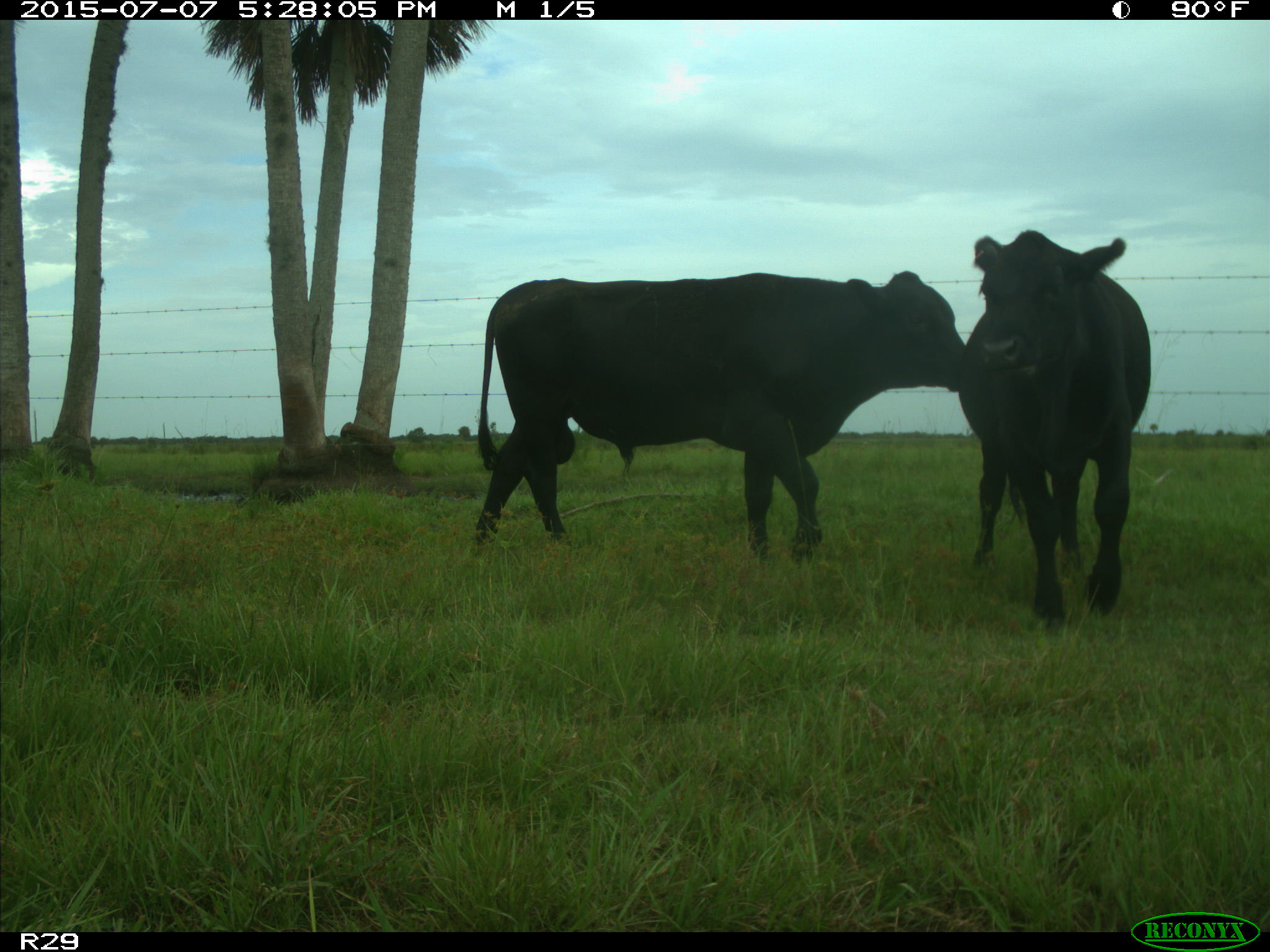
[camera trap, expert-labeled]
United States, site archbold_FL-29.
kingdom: Animalia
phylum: Chordata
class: Mammalia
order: Artiodactyla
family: Bovidae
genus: Bos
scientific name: Bos taurus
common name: domestic cow